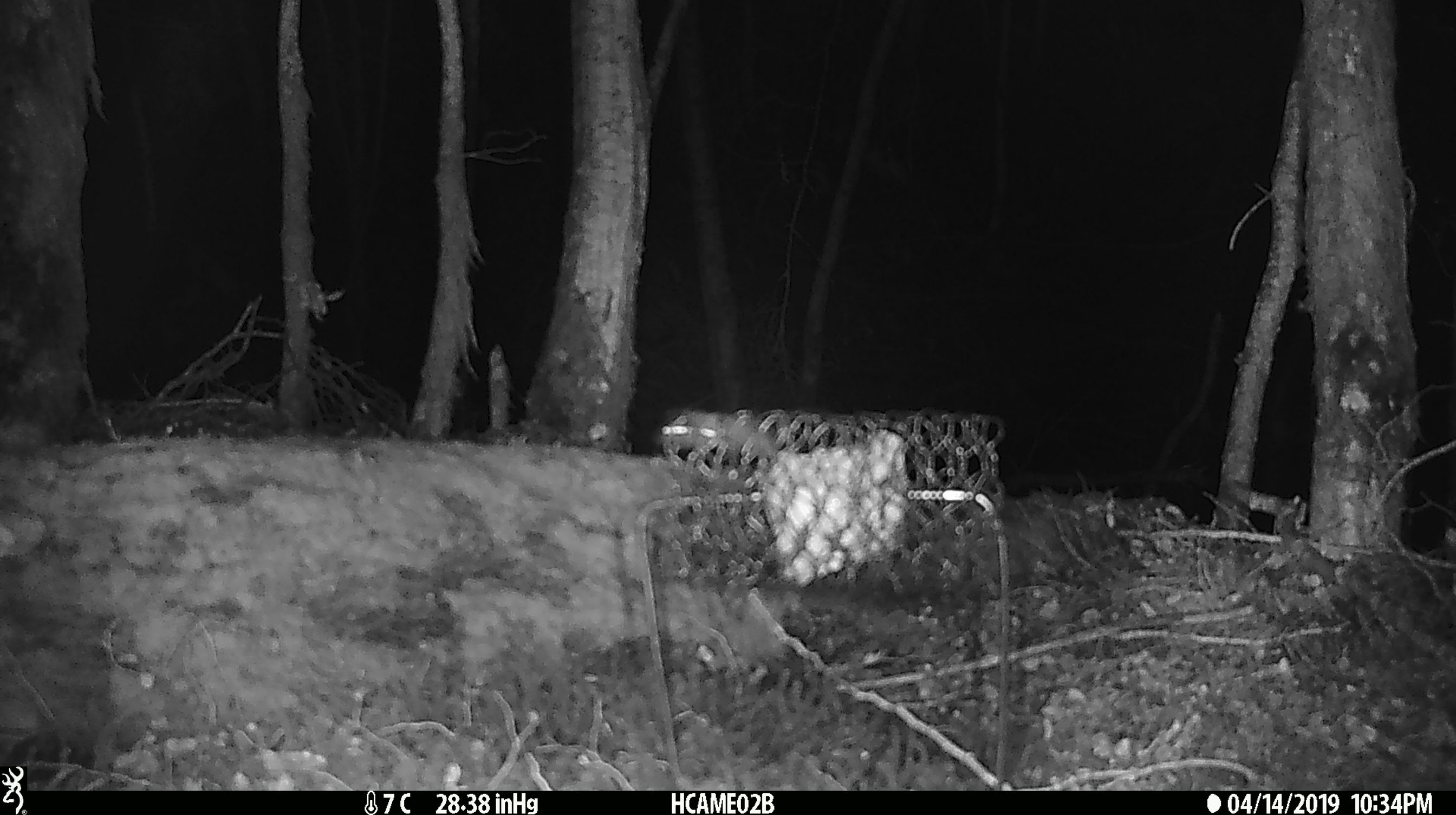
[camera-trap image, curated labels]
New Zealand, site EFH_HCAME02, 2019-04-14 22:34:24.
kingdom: Animalia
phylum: Chordata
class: Mammalia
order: Rodentia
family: Muridae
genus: Mus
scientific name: Mus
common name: mouse